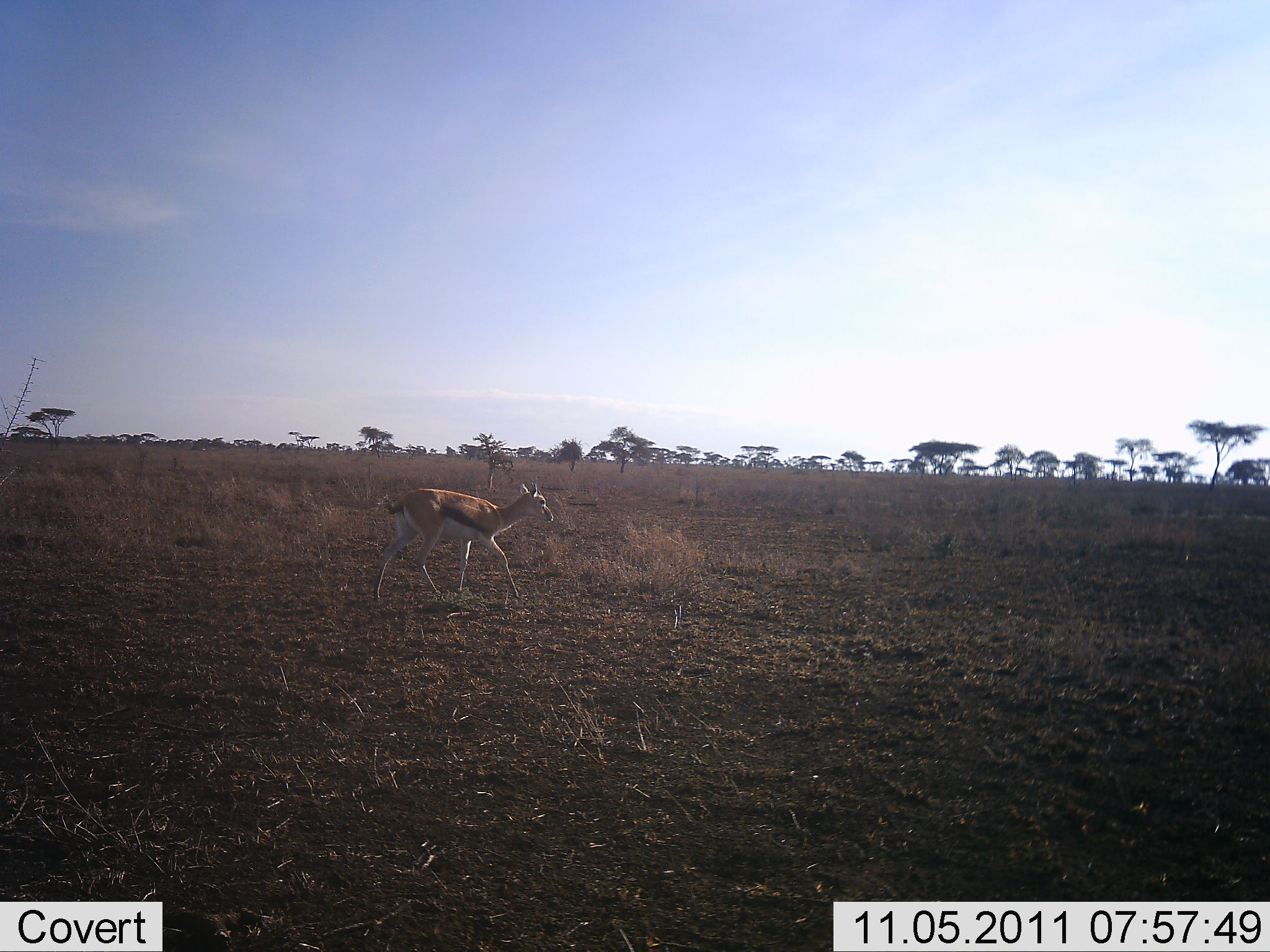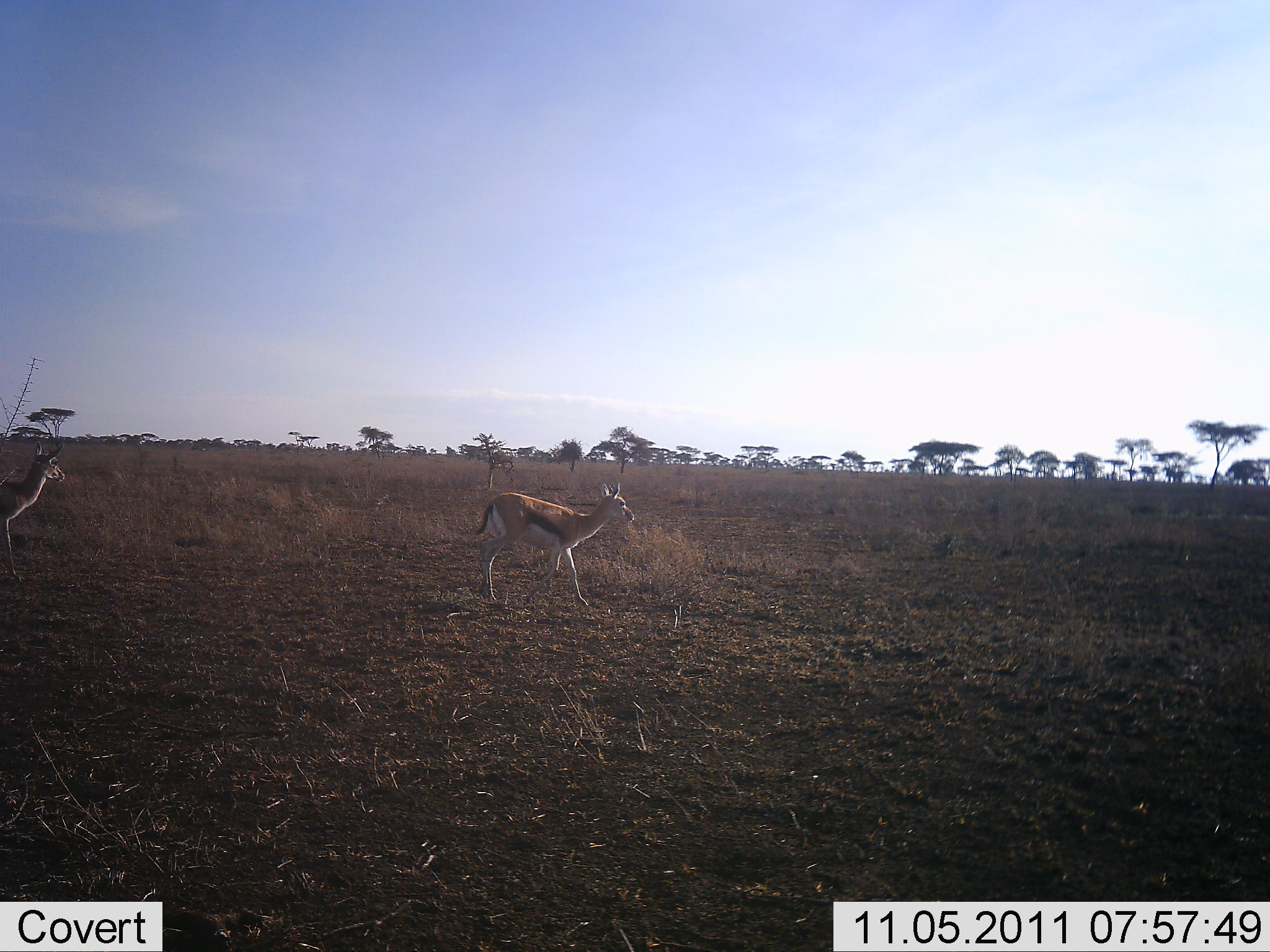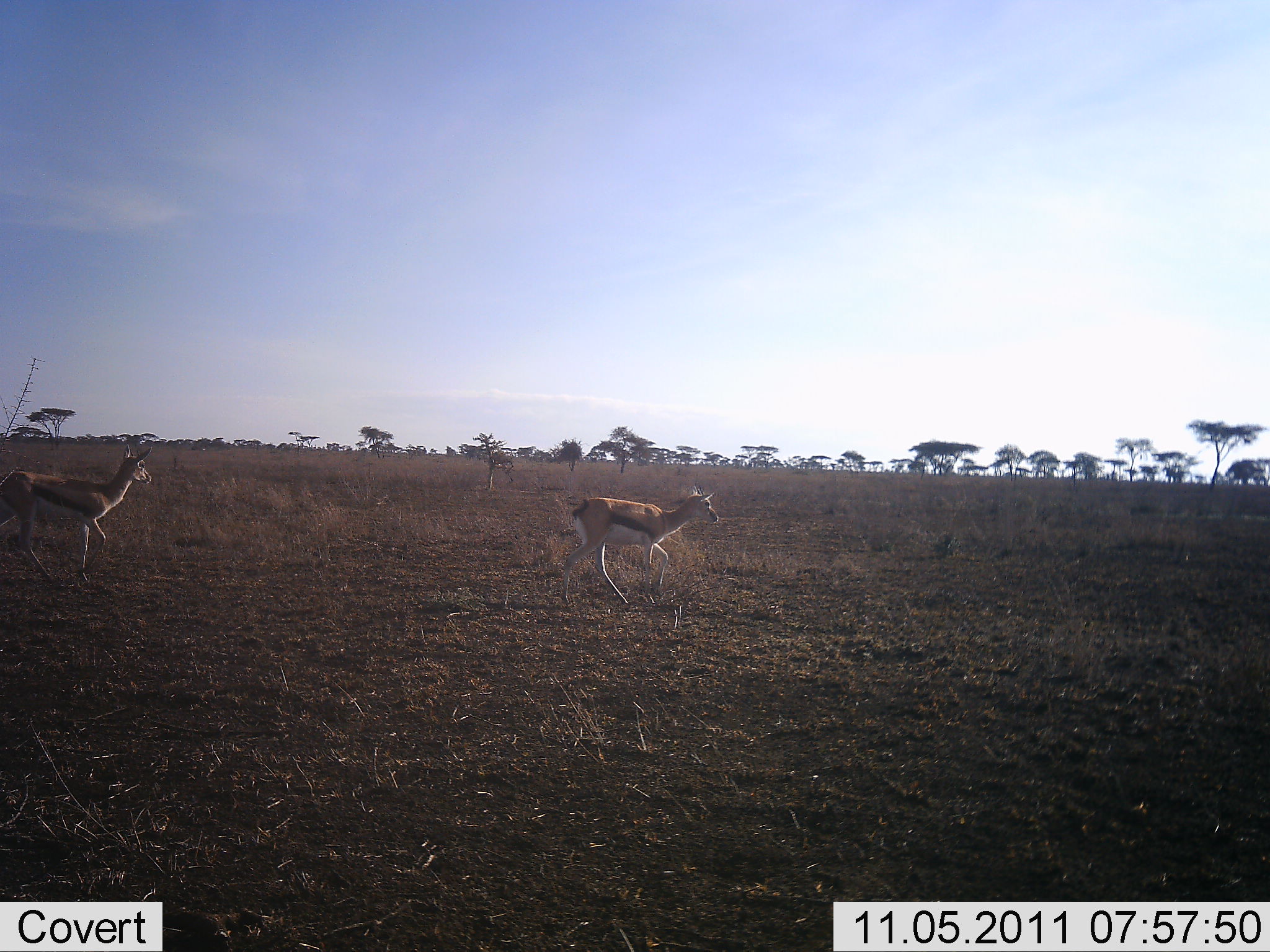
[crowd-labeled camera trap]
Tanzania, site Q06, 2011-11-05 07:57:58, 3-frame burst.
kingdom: Animalia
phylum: Chordata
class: Mammalia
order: Artiodactyla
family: Bovidae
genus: Eudorcas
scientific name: Eudorcas thomsonii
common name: thomson's gazelle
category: gazellethomsons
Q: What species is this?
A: Gazellethomsons (thomson's gazelle) (Eudorcas thomsonii).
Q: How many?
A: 2.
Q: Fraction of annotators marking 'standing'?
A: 0%.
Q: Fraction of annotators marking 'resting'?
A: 0%.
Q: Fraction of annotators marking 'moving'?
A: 100%.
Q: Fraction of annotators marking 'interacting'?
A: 0%.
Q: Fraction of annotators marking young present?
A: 7%.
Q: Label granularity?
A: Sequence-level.